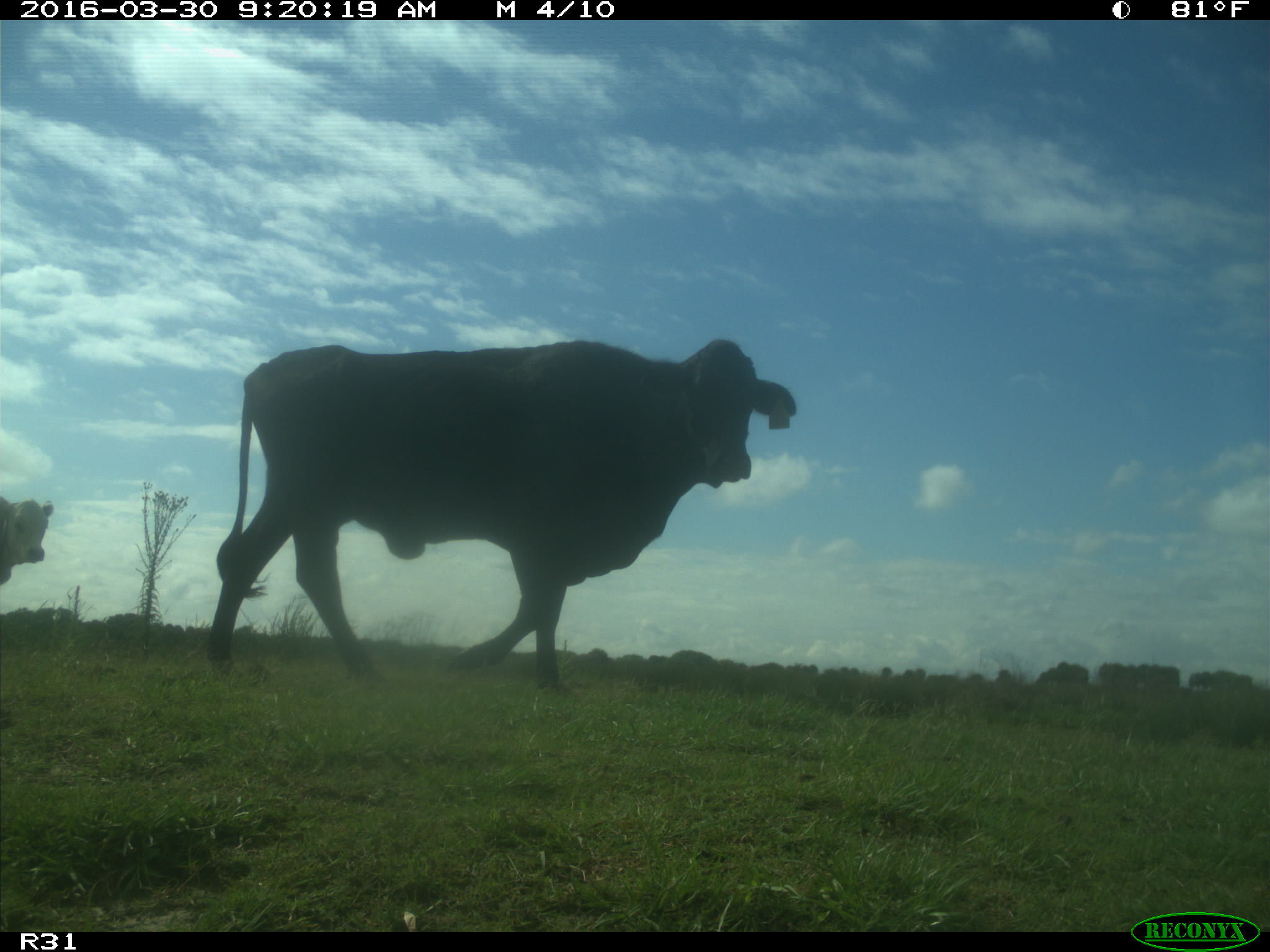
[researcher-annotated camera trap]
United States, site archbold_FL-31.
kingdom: Animalia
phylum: Chordata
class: Mammalia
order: Artiodactyla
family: Bovidae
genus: Bos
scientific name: Bos taurus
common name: domestic cow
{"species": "Bos taurus (domestic cow)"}